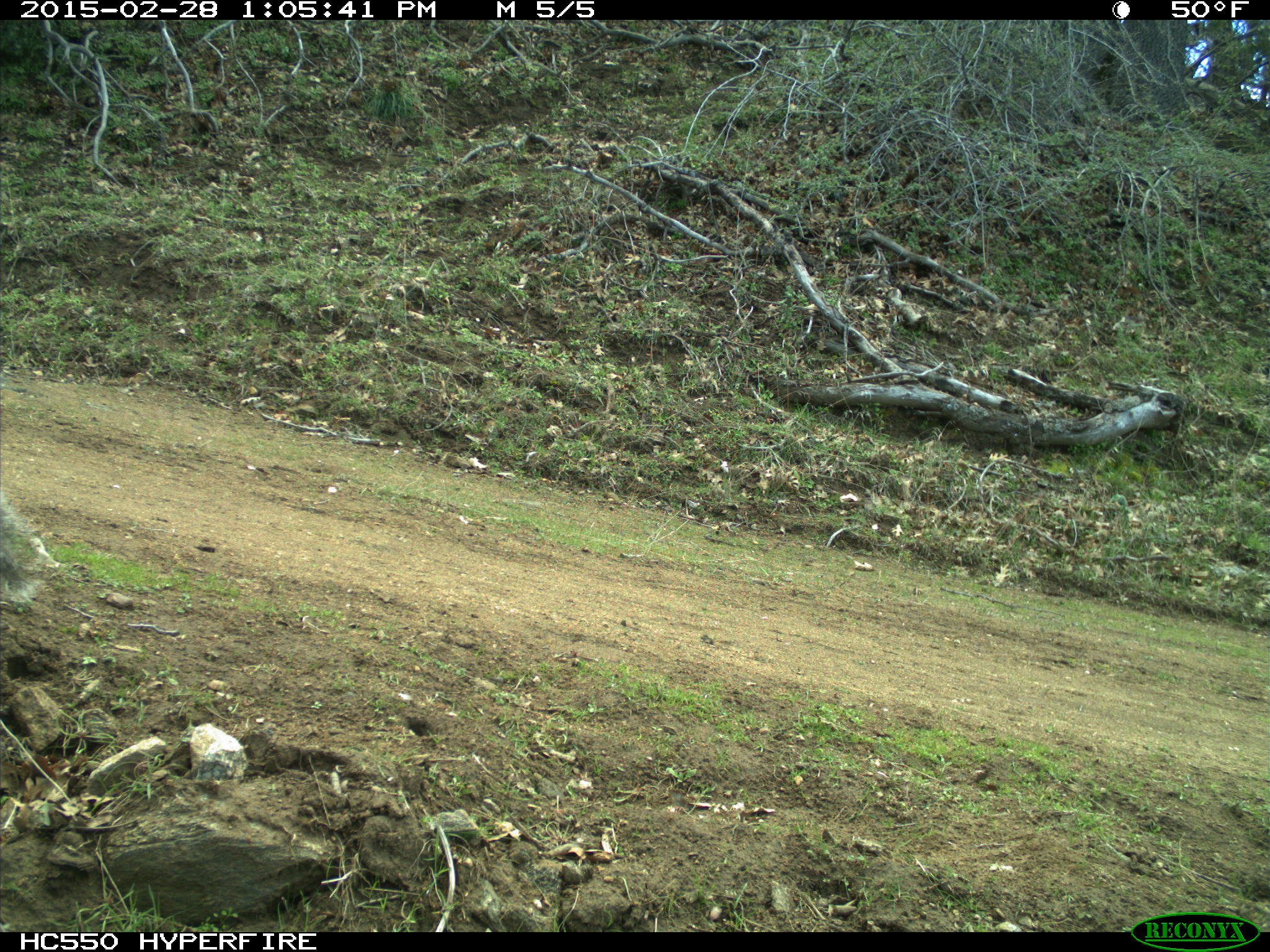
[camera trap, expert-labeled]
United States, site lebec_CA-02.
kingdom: Animalia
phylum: Chordata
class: Mammalia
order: Rodentia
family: Sciuridae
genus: Sciurus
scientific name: Sciurus carolinensis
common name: eastern gray squirrel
Sciurus carolinensis (eastern gray squirrel).